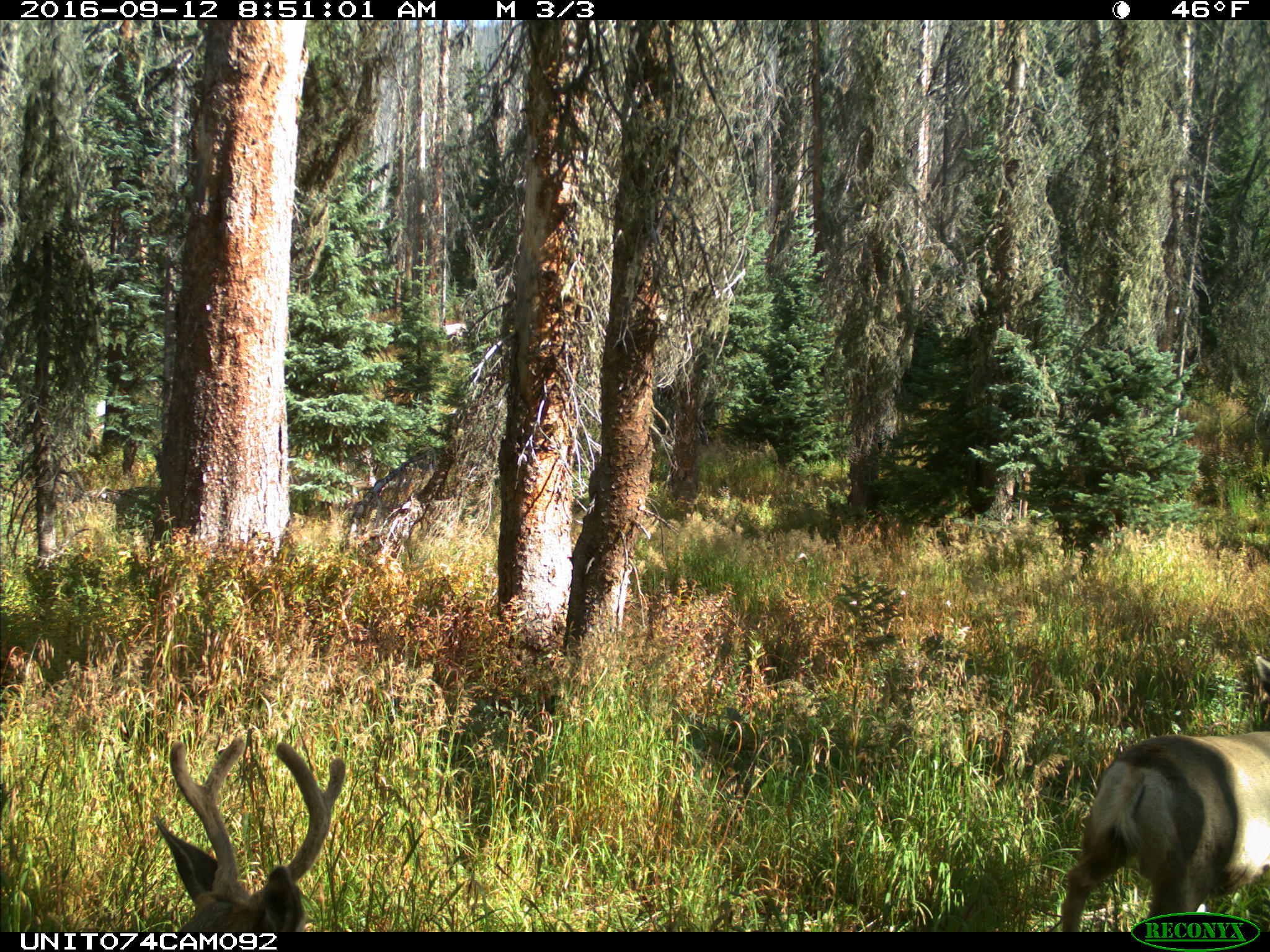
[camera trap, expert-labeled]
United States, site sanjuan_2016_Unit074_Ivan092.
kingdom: Animalia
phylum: Chordata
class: Mammalia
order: Artiodactyla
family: Cervidae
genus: Odocoileus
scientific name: Odocoileus hemionus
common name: mule deer